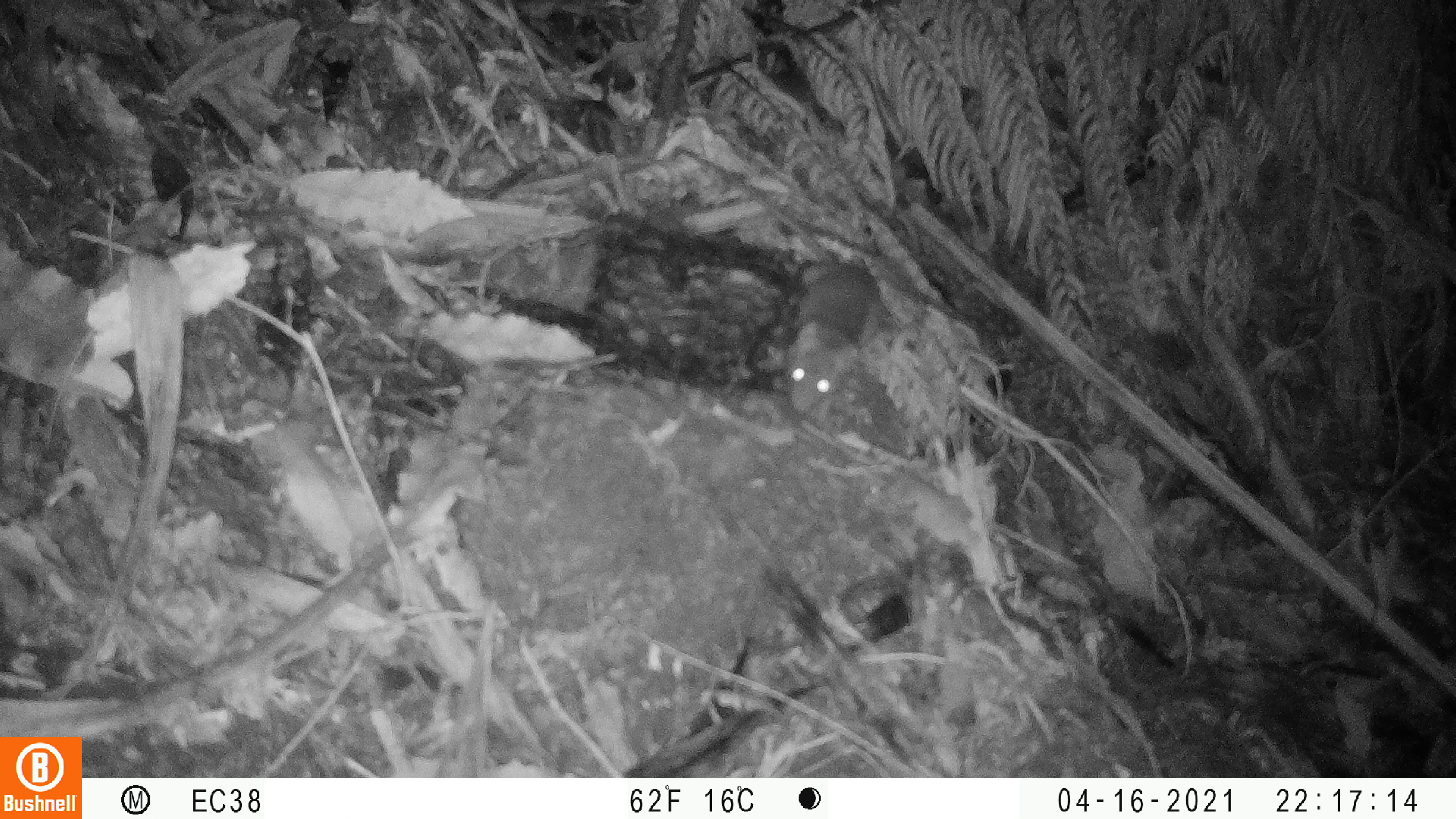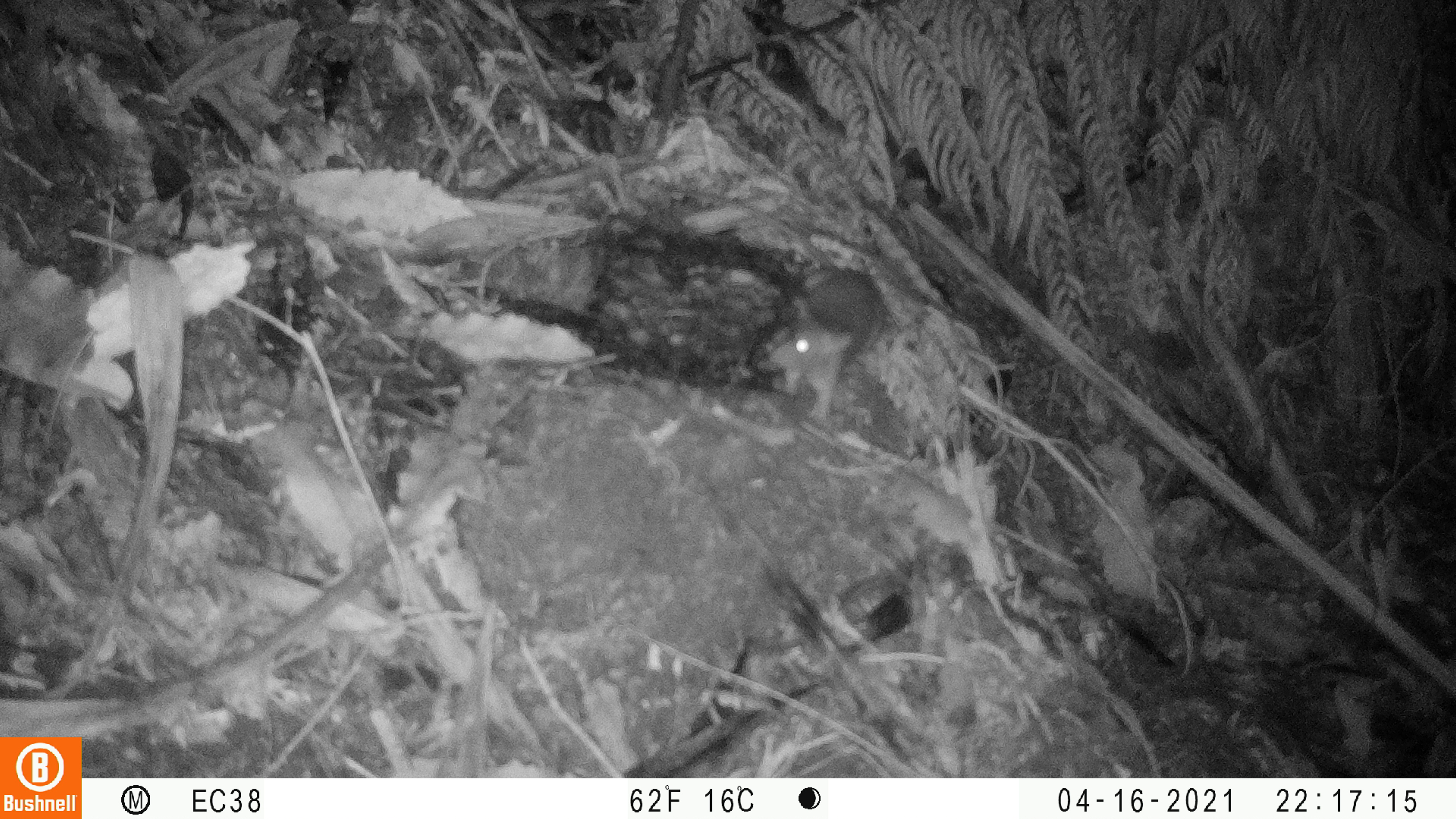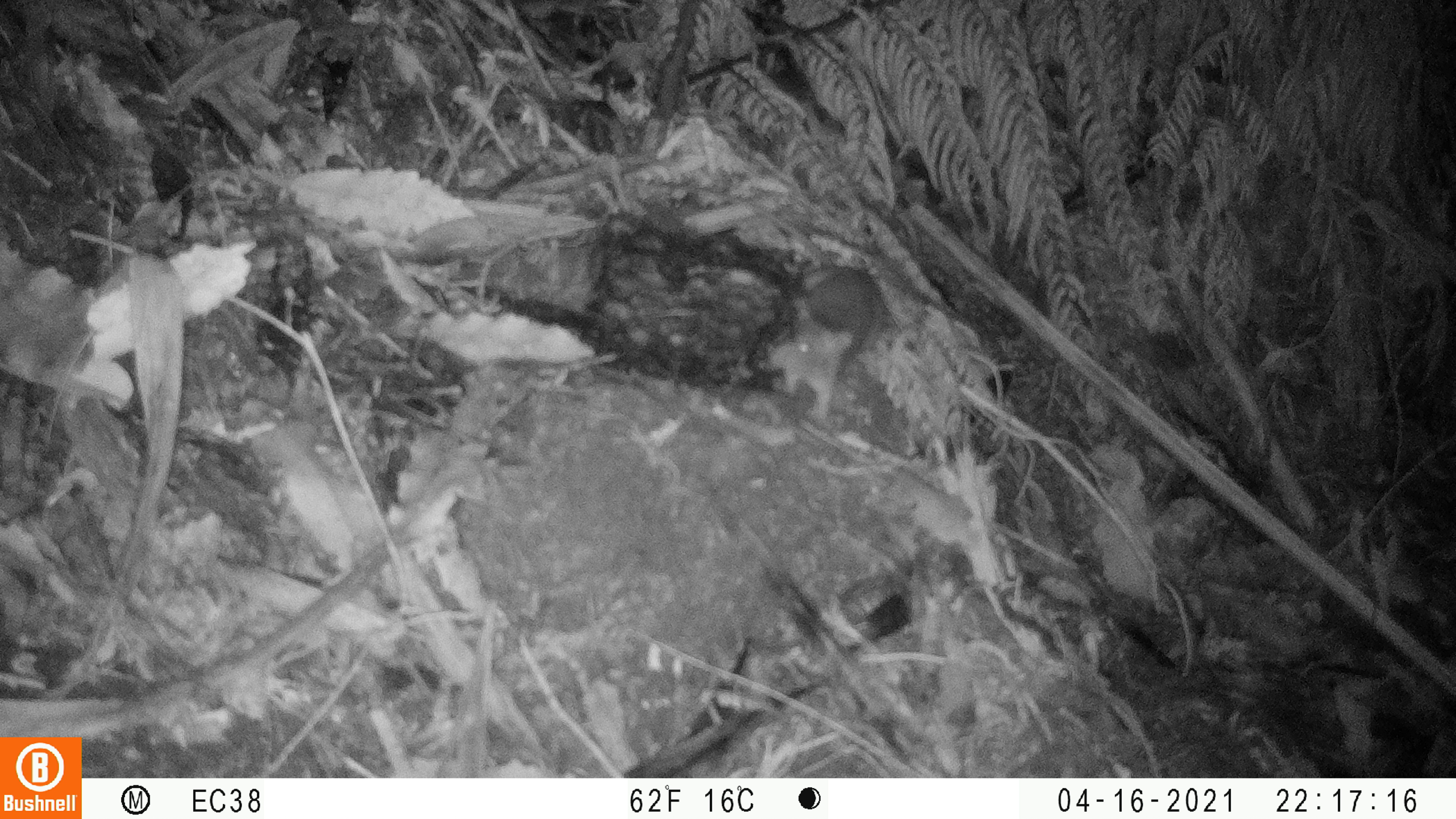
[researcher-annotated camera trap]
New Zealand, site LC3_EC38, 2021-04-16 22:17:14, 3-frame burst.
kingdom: Animalia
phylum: Chordata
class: Mammalia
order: Rodentia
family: Muridae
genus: Rattus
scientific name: Rattus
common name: rat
Rat (Rattus).